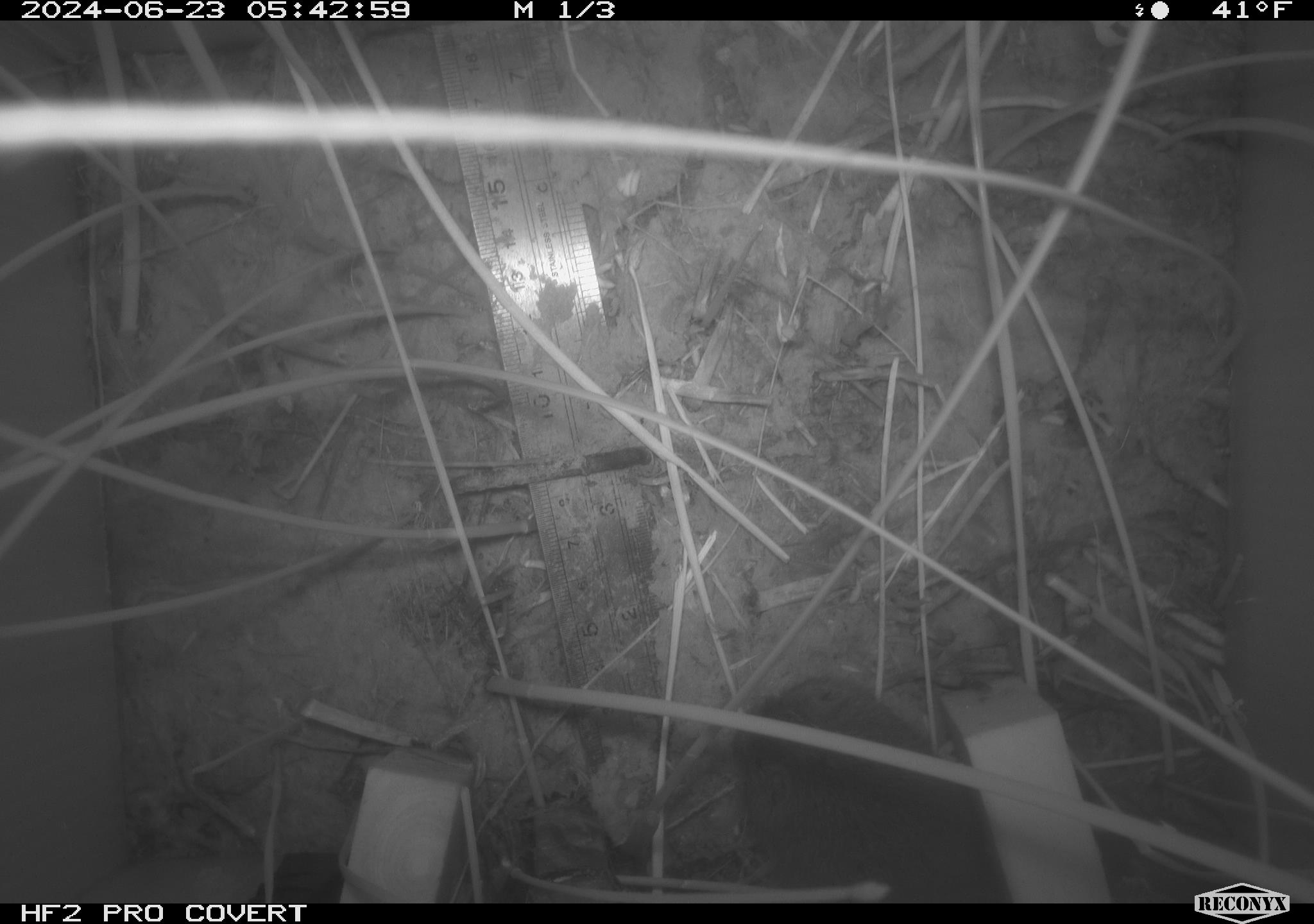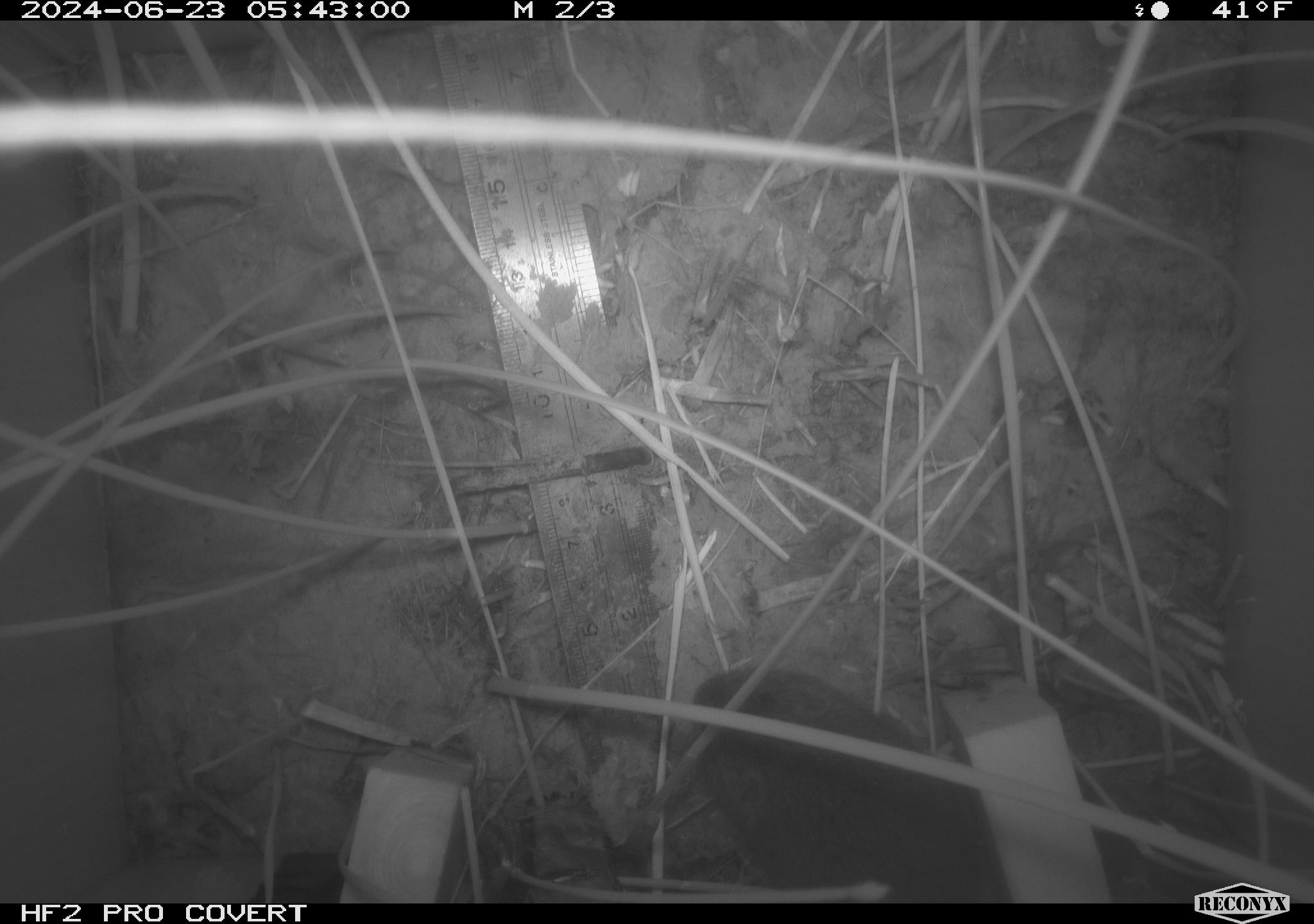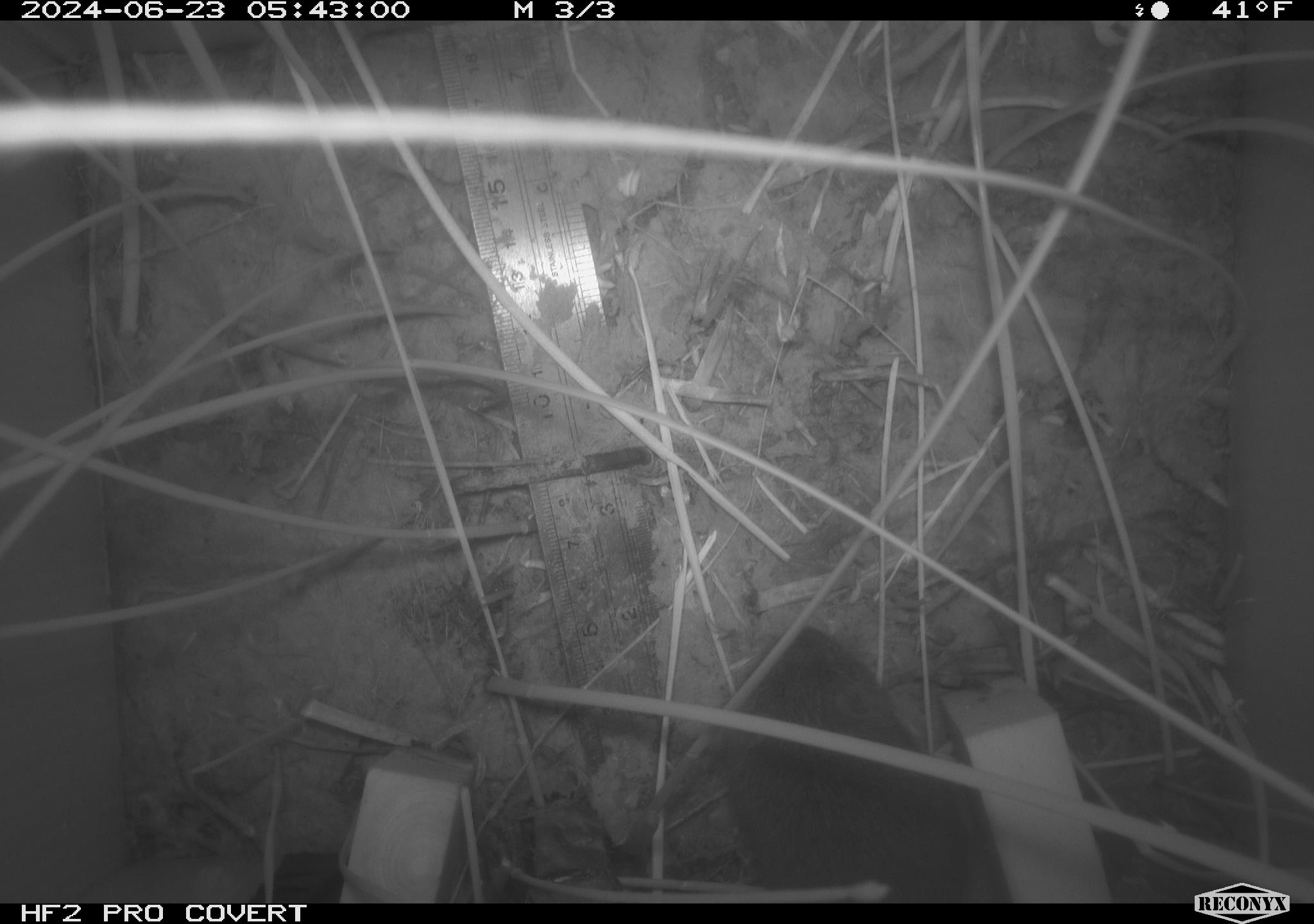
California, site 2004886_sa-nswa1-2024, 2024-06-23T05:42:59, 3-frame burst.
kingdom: Animalia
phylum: Chordata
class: Mammalia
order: Rodentia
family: Cricetidae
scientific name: Arvicolinae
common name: voles, lemmings, and muskrats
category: arvicolinae subfamily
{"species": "arvicolinae subfamily (voles, lemmings, and muskrats) (Arvicolinae)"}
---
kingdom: Animalia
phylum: Chordata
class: Mammalia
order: Rodentia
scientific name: Rodentia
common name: rodent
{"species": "rodent (Rodentia)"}